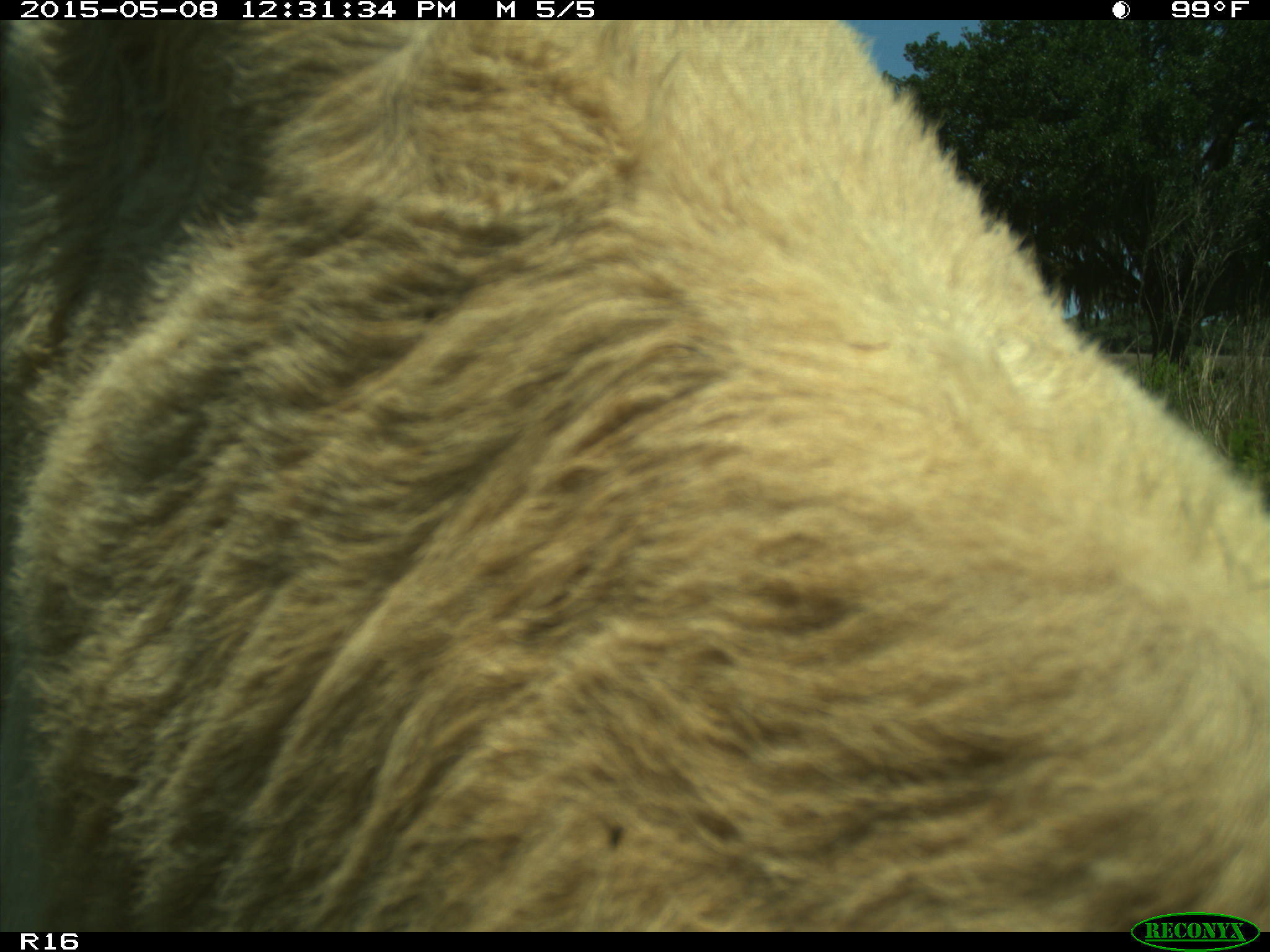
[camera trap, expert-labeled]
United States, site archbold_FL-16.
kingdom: Animalia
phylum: Chordata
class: Mammalia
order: Artiodactyla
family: Bovidae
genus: Bos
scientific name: Bos taurus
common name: domestic cow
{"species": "Bos taurus (domestic cow)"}